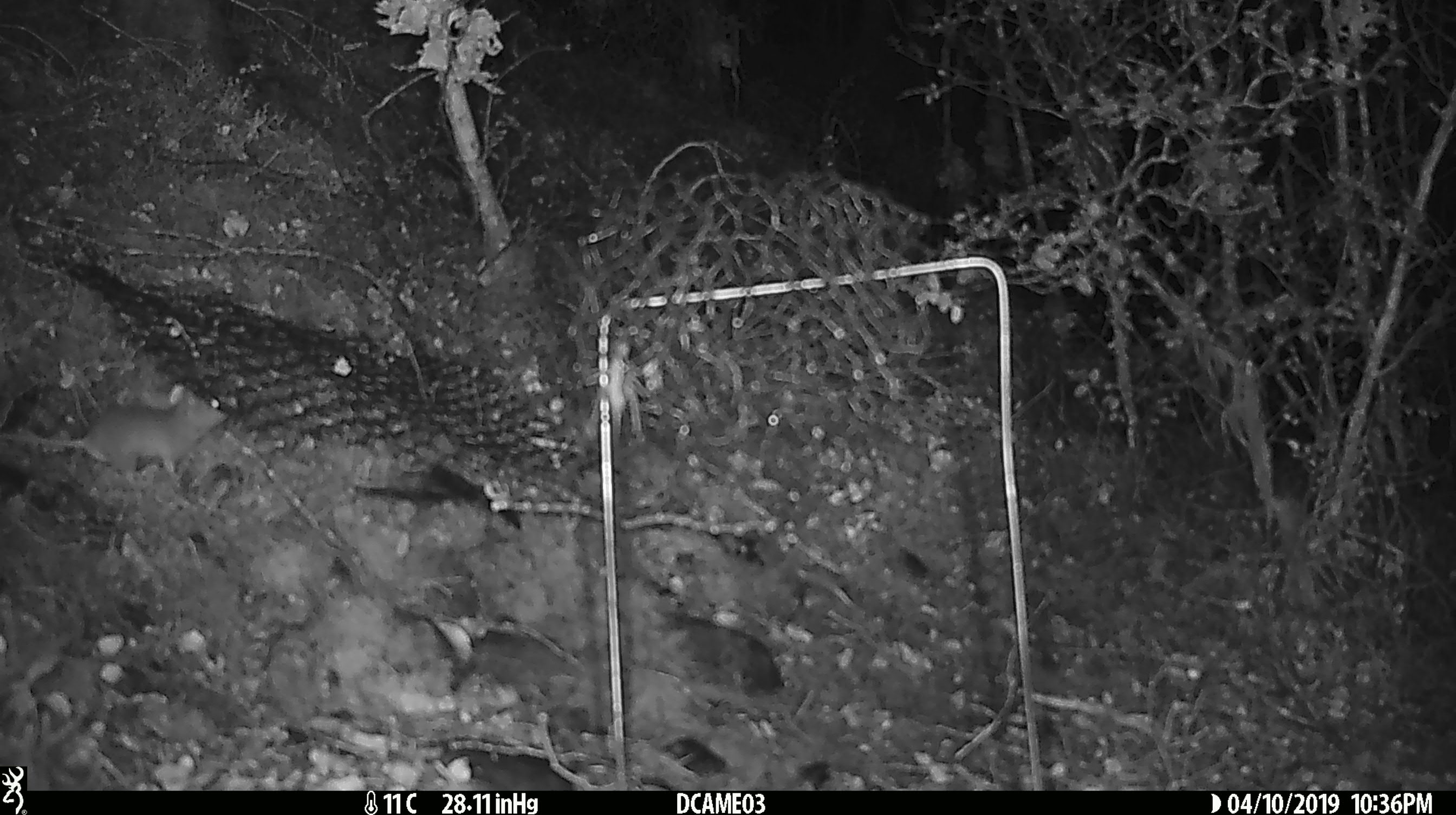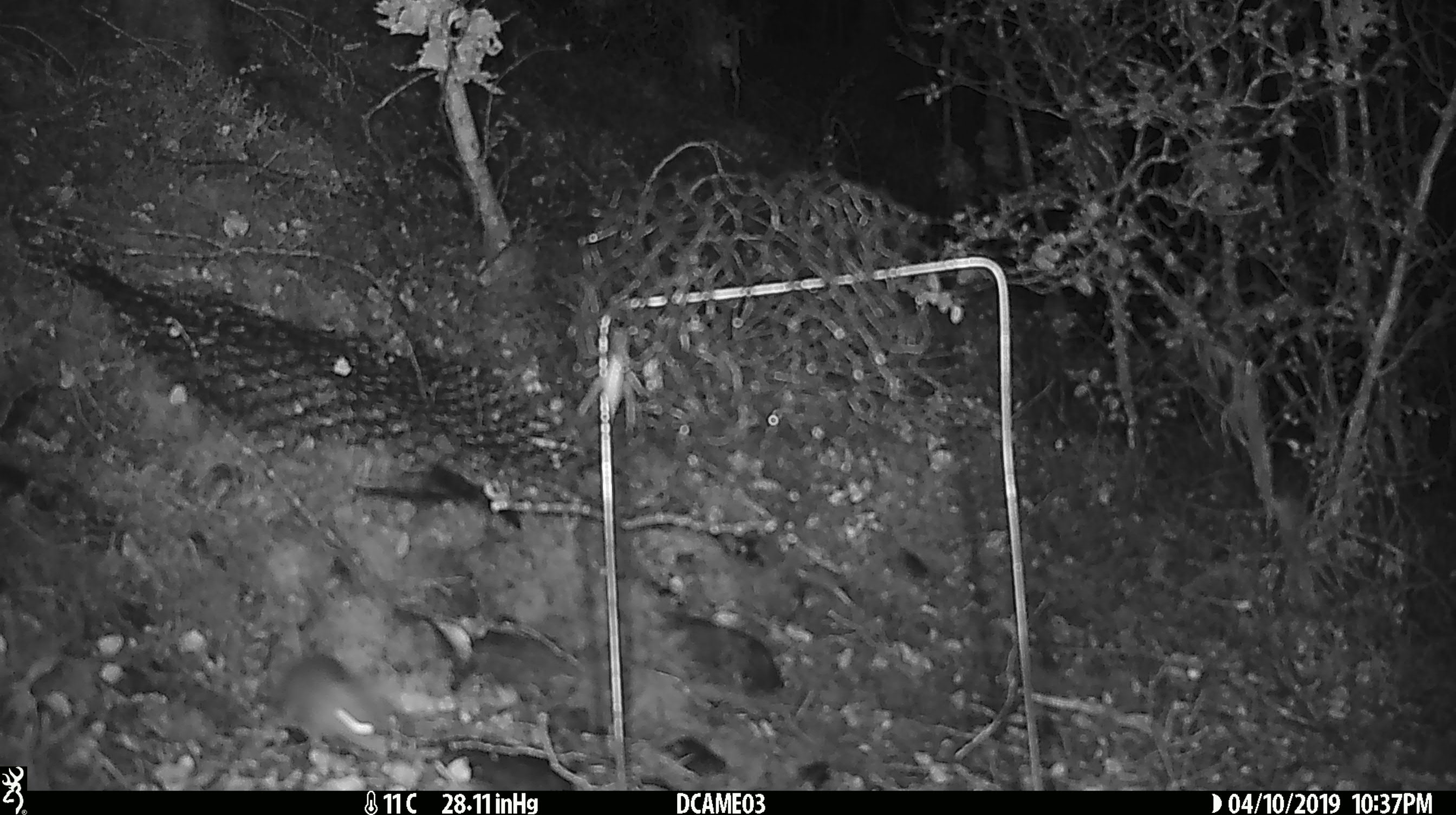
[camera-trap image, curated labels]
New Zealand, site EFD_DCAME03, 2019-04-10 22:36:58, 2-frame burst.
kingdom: Animalia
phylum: Chordata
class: Mammalia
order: Rodentia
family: Muridae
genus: Mus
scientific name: Mus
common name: mouse